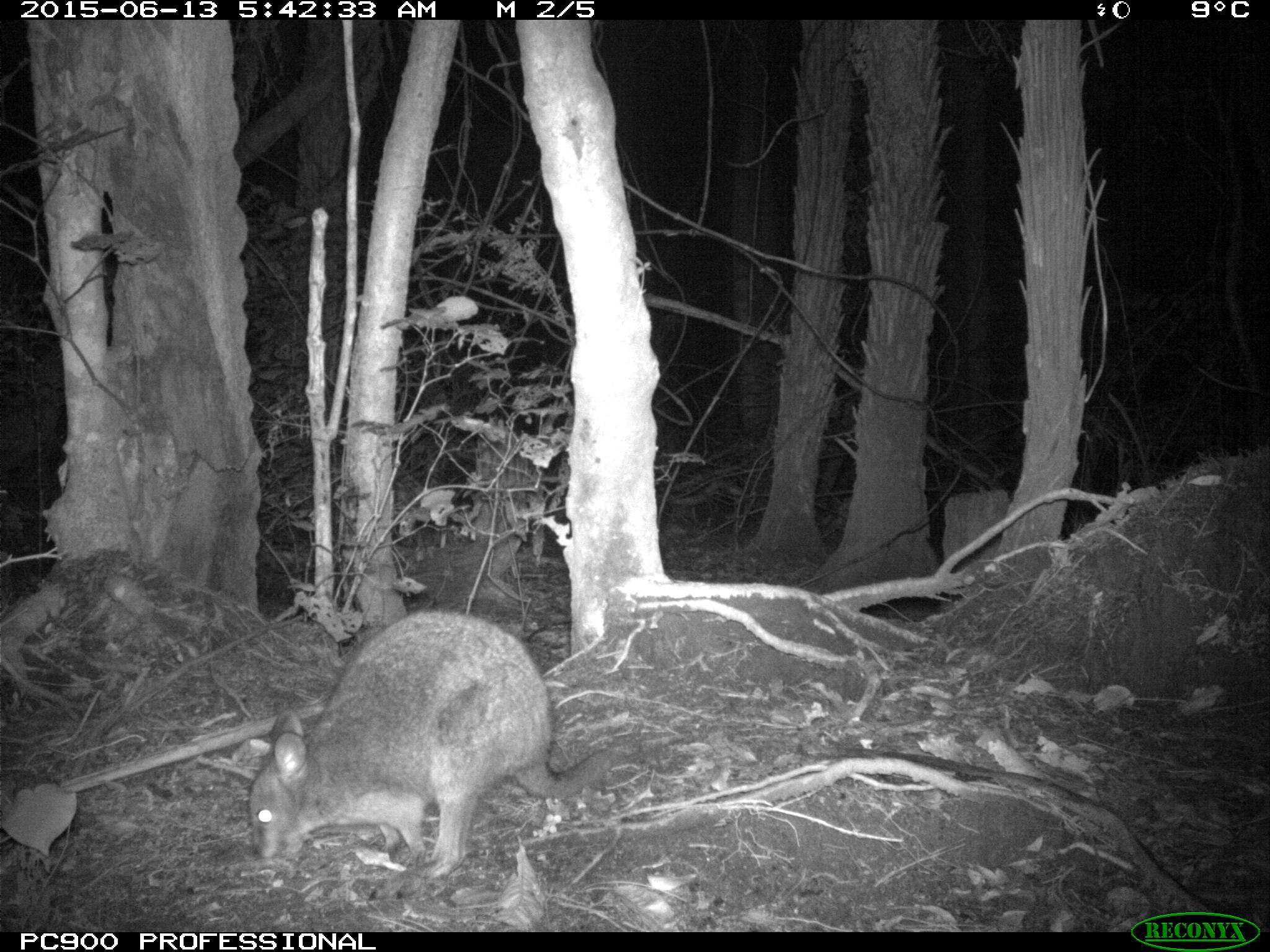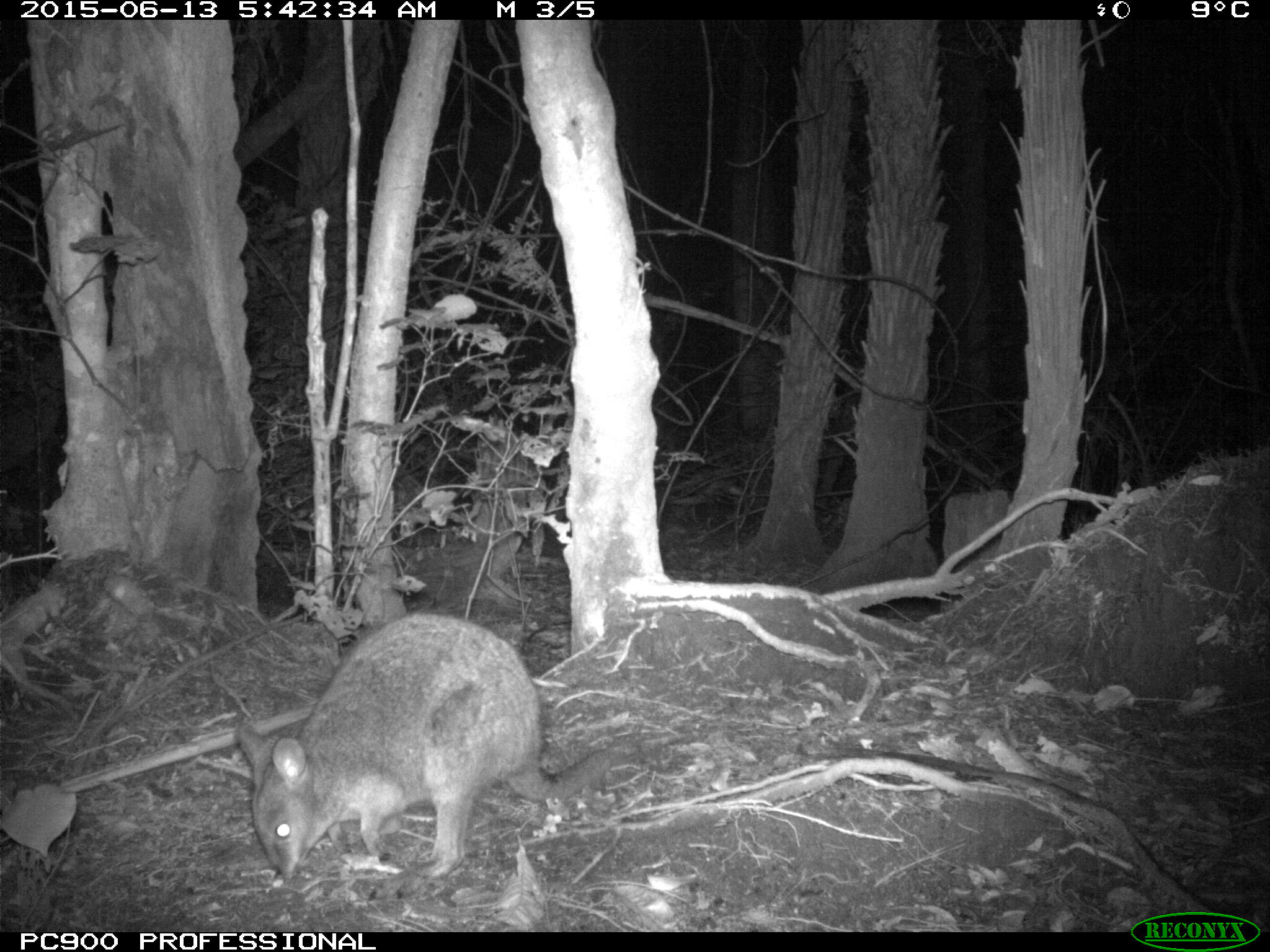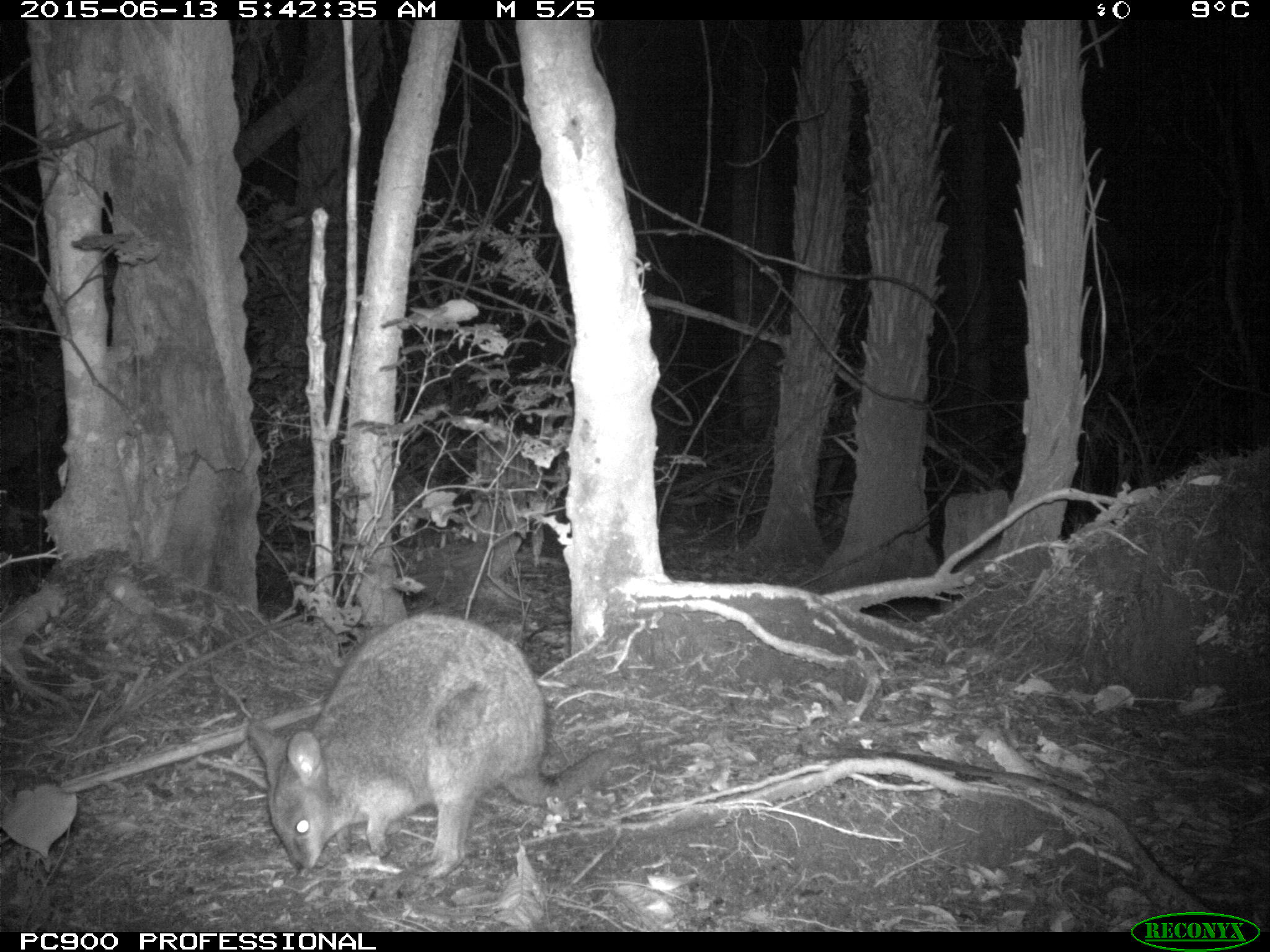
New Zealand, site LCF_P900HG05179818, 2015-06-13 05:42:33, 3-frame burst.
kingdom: Animalia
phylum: Chordata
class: Mammalia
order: Diprotodontia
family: Macropodidae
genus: Notamacropus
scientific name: Notamacropus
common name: wallaby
Wallaby (Notamacropus).